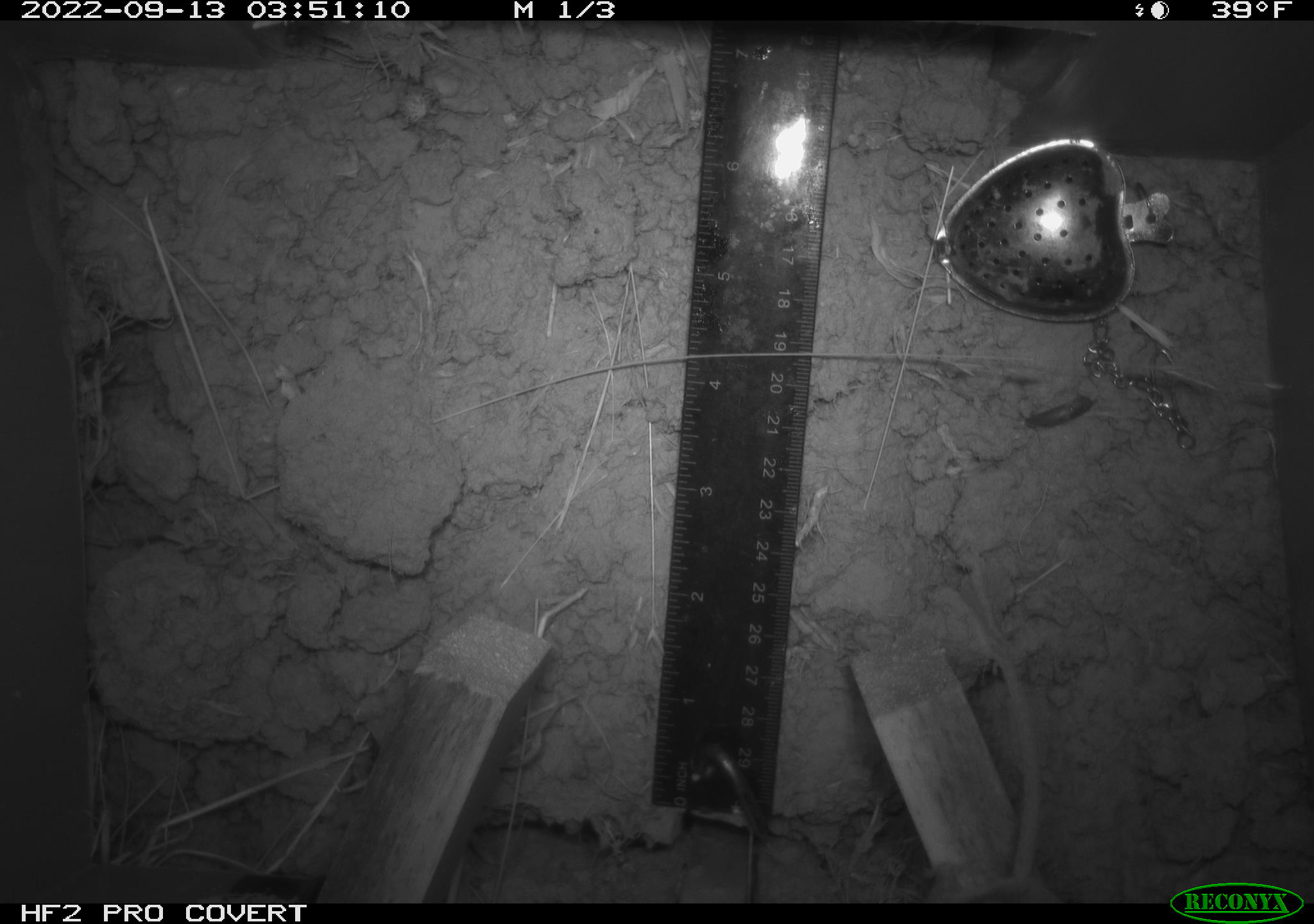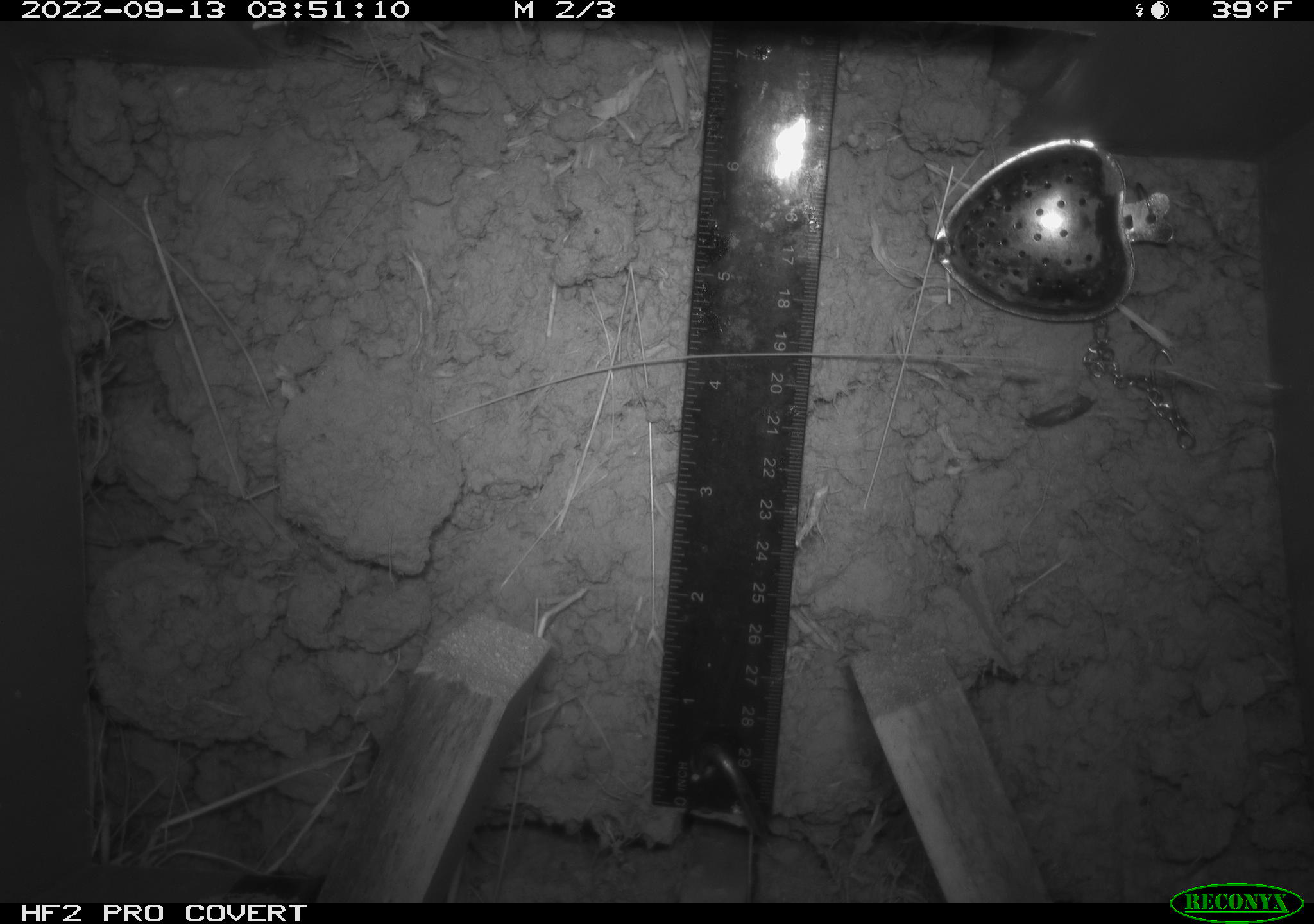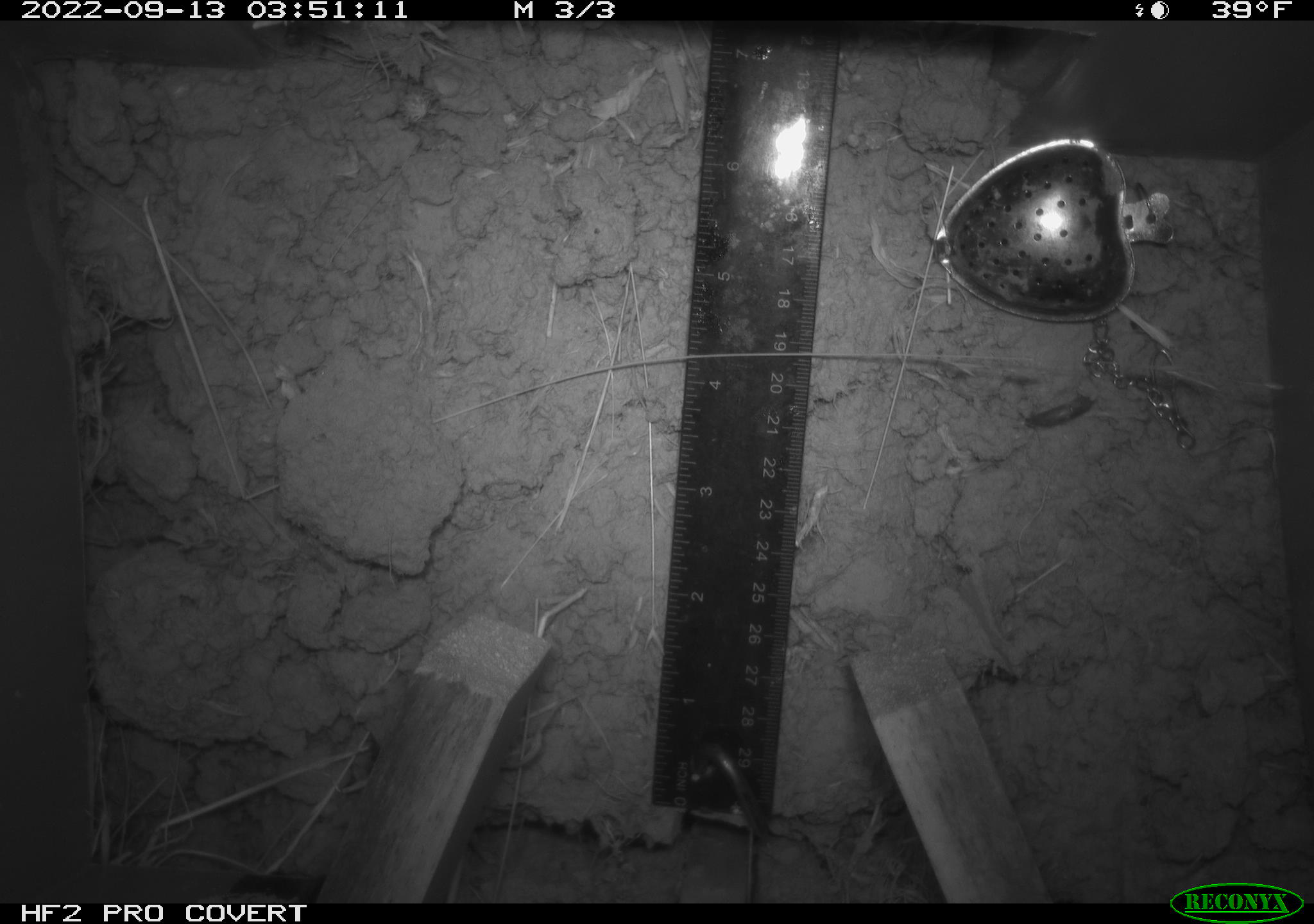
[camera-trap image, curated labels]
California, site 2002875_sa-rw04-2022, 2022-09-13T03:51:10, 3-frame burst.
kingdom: Animalia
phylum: Chordata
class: Mammalia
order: Rodentia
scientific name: Rodentia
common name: mouse species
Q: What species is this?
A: Mouse species (Rodentia).